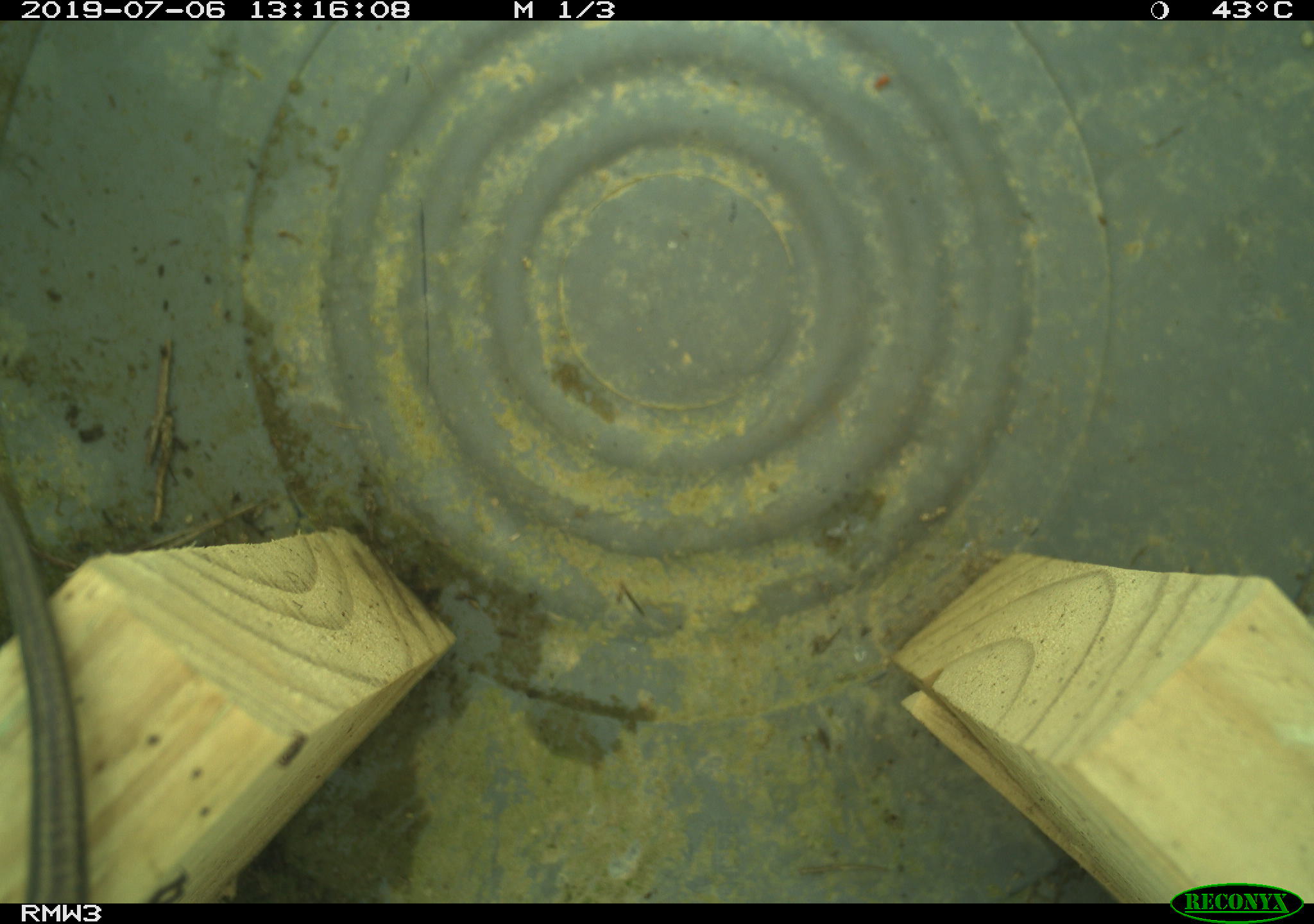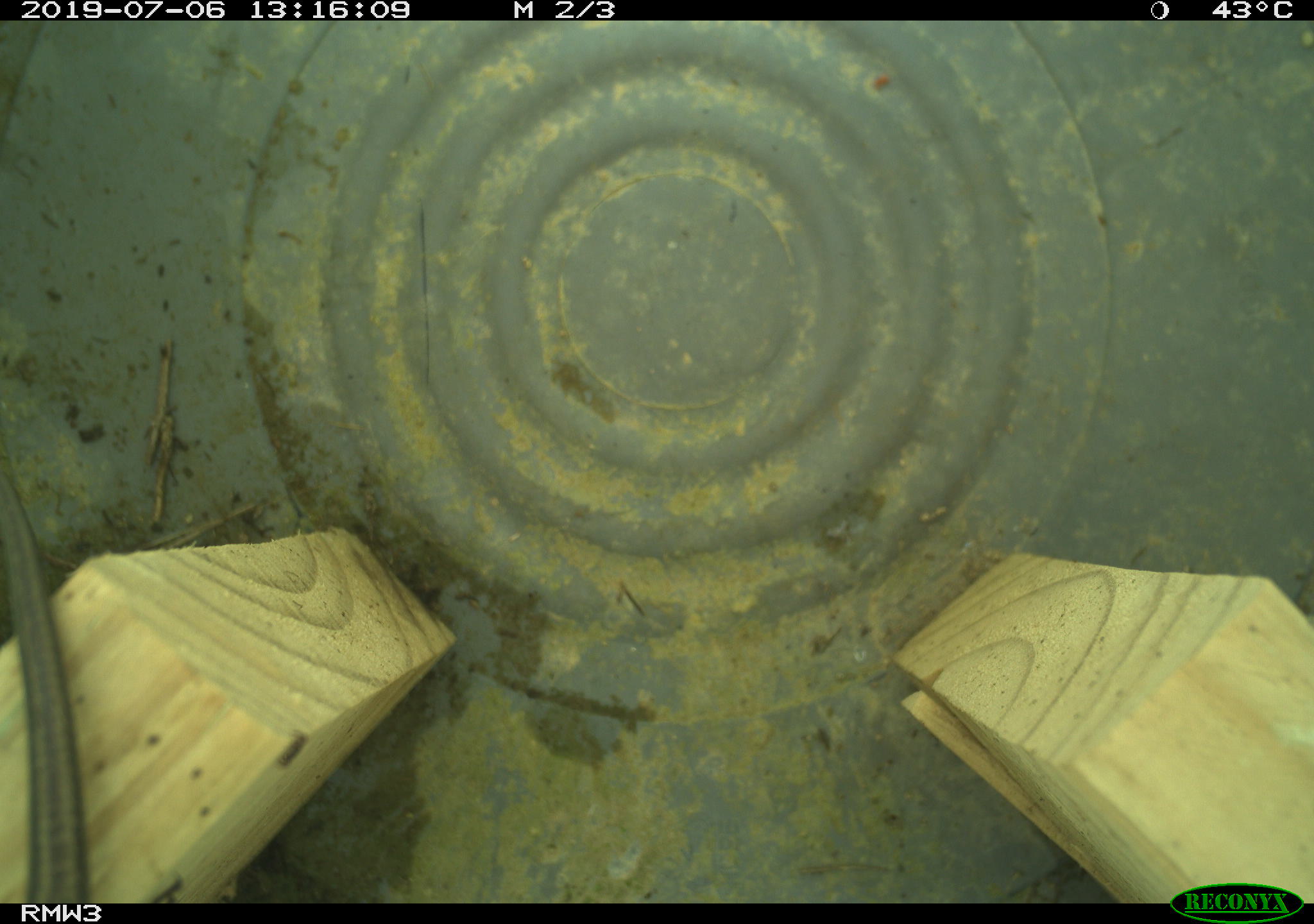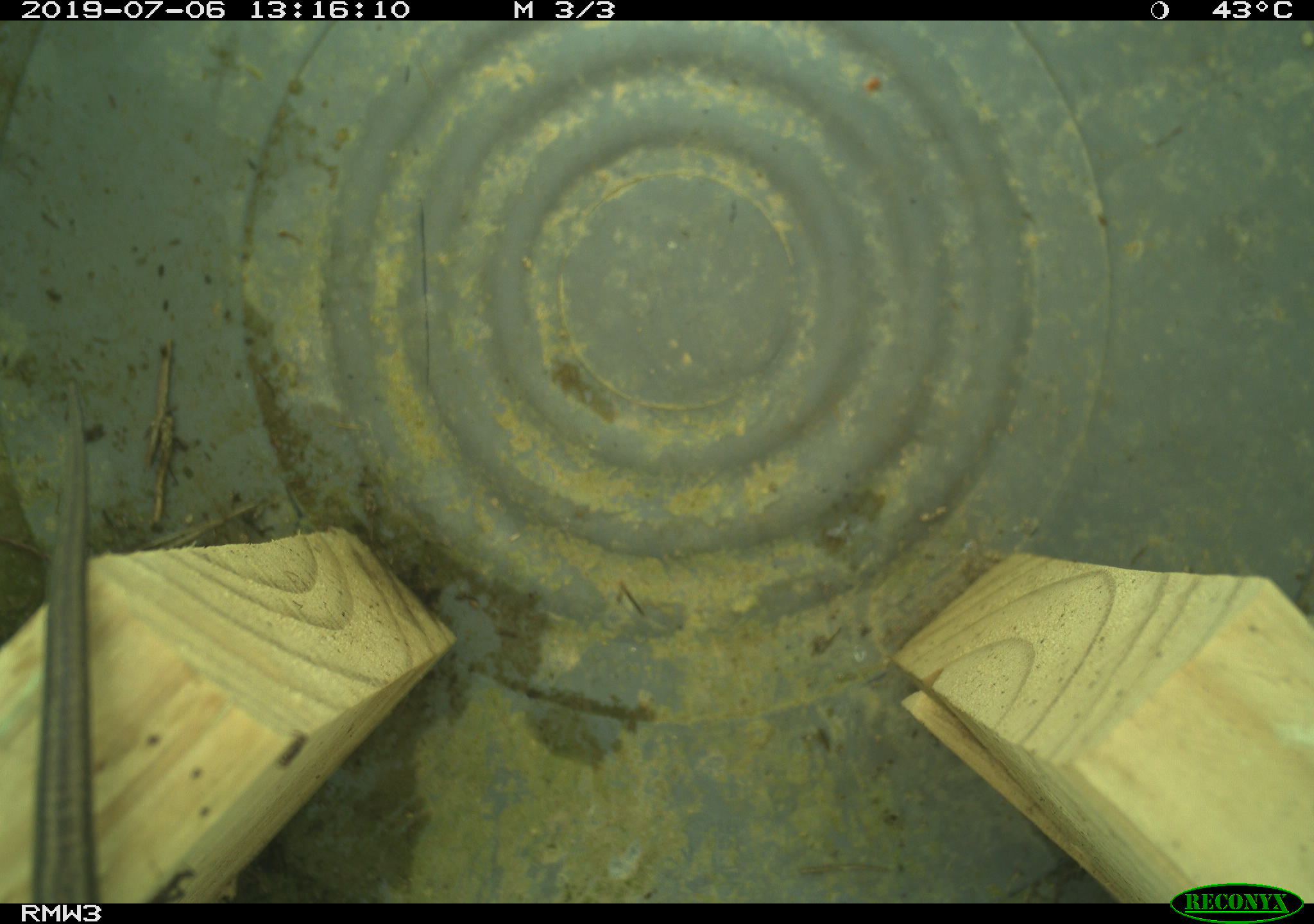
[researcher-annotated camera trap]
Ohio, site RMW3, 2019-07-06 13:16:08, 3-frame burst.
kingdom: Animalia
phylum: Chordata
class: Reptilia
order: Squamata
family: Scincidae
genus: Plestiodon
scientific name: Plestiodon fasciatus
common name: common five-lined skink